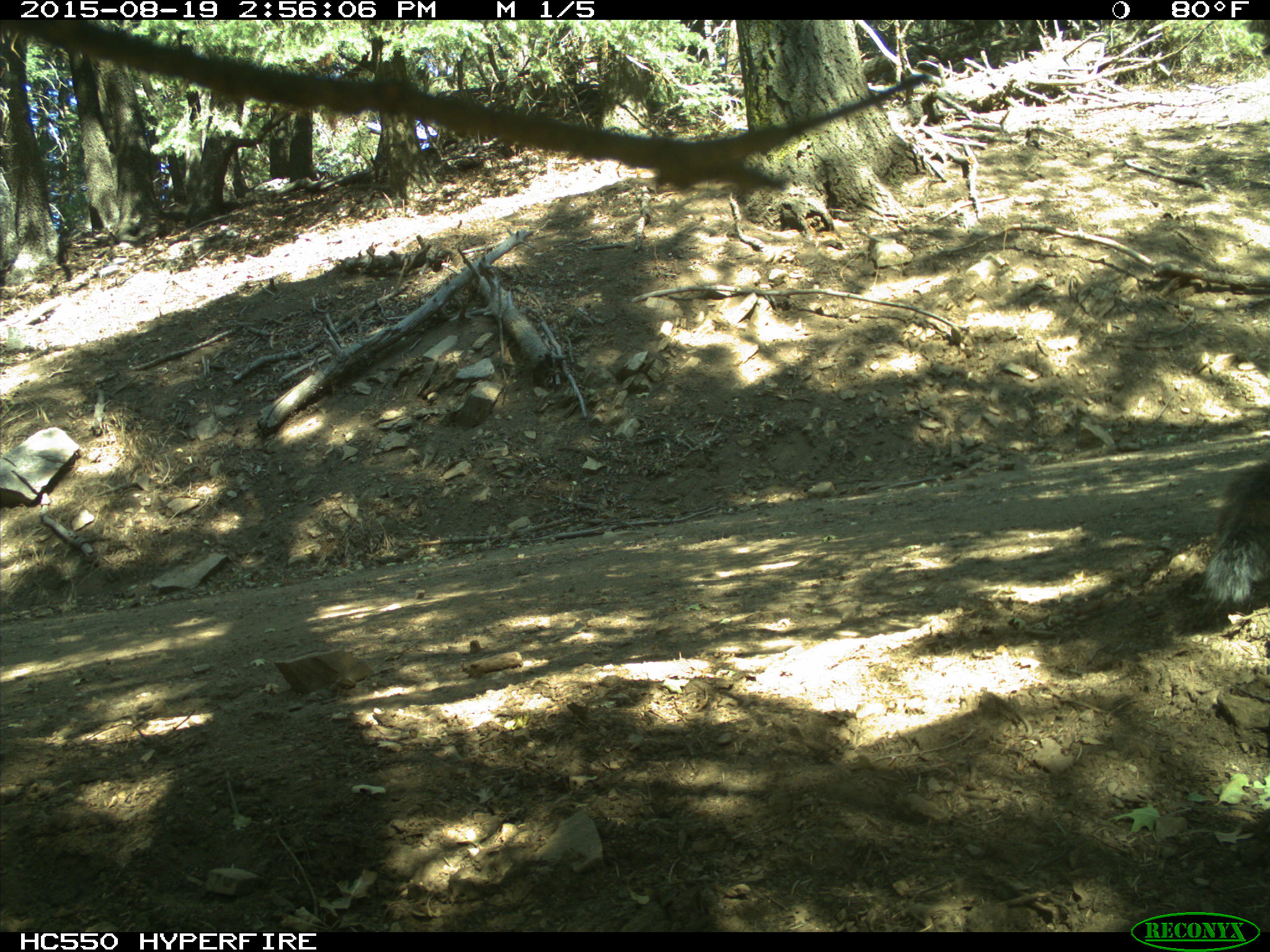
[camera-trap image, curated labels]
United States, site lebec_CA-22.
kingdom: Animalia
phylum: Chordata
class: Mammalia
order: Rodentia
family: Sciuridae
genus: Sciurus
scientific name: Sciurus carolinensis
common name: eastern gray squirrel